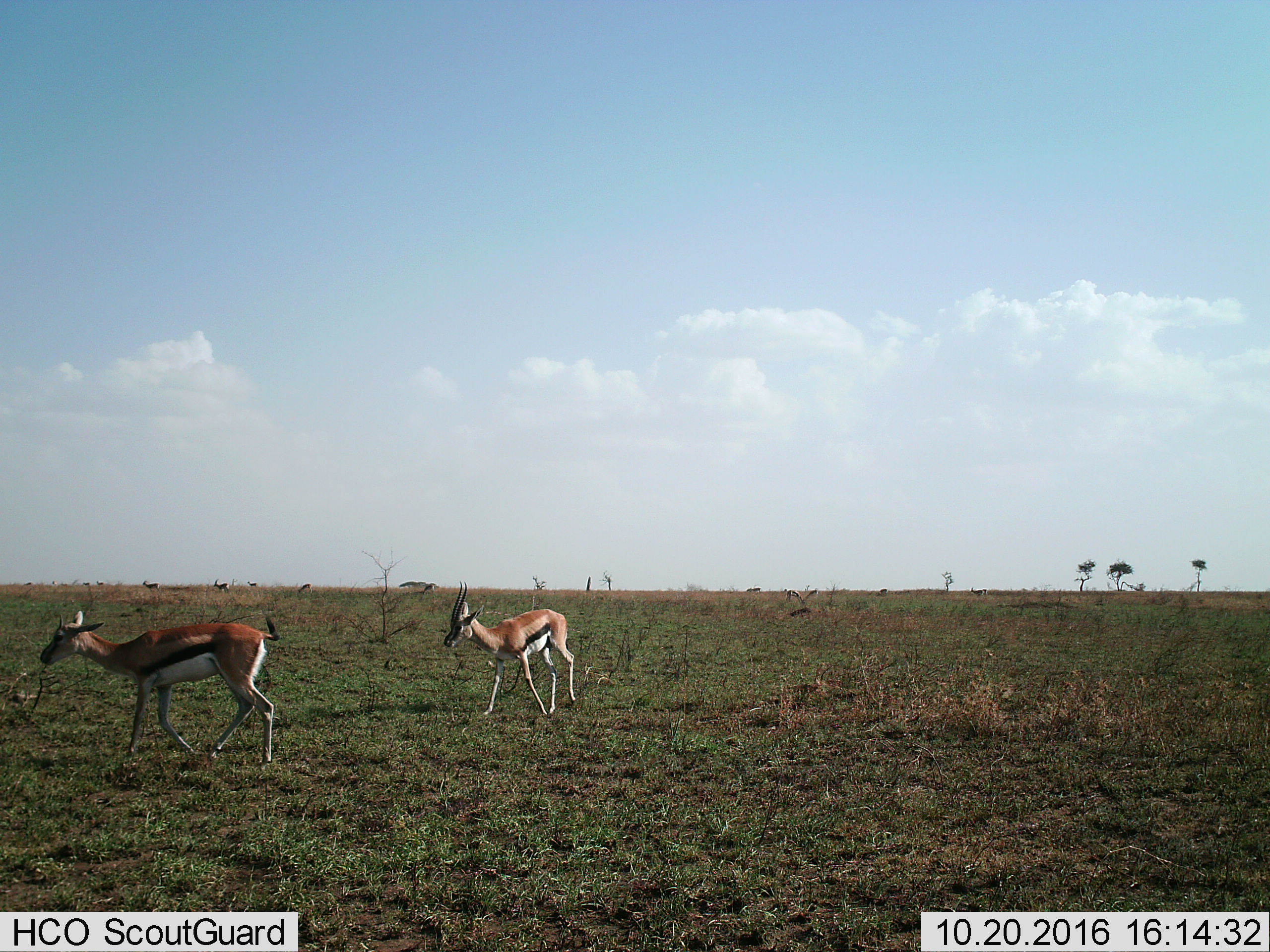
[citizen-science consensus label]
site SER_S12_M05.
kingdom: Animalia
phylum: Chordata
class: Mammalia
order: Artiodactyla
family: Bovidae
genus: Eudorcas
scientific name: Eudorcas thomsonii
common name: thomson's gazelle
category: gazellethomsons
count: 9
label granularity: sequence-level